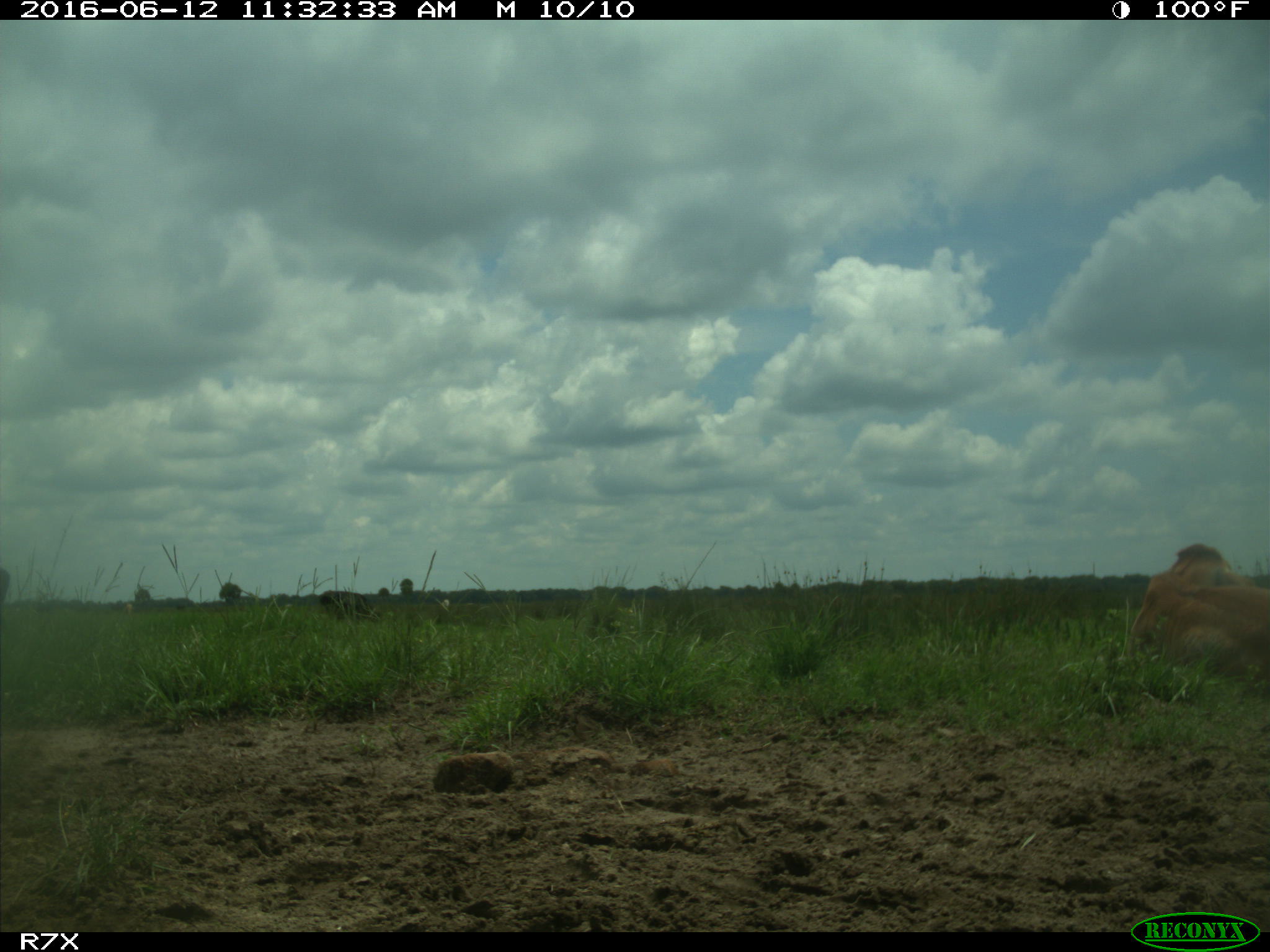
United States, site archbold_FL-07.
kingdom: Animalia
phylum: Chordata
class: Mammalia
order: Artiodactyla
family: Bovidae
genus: Bos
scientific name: Bos taurus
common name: domestic cow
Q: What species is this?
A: Bos taurus (domestic cow).